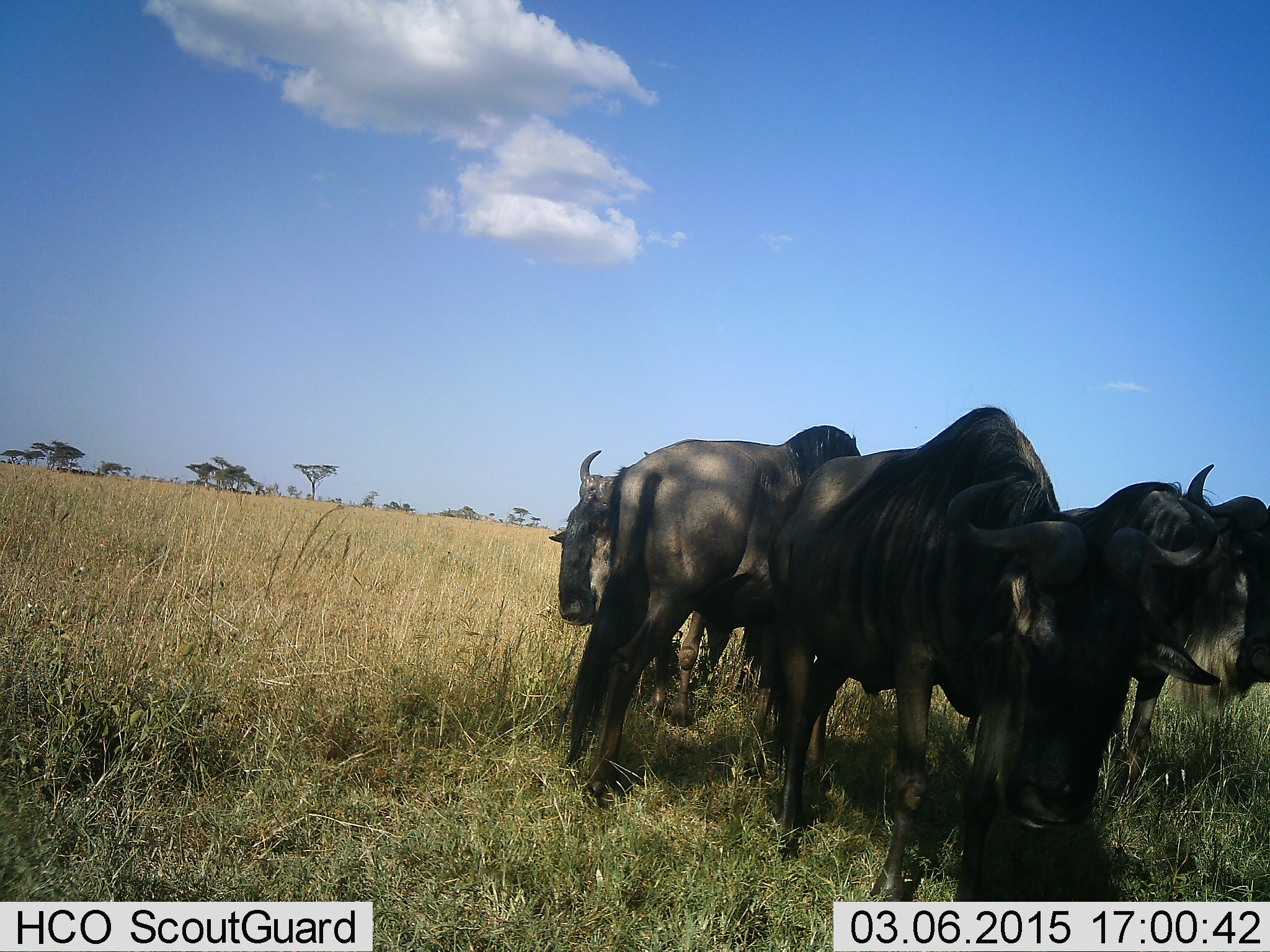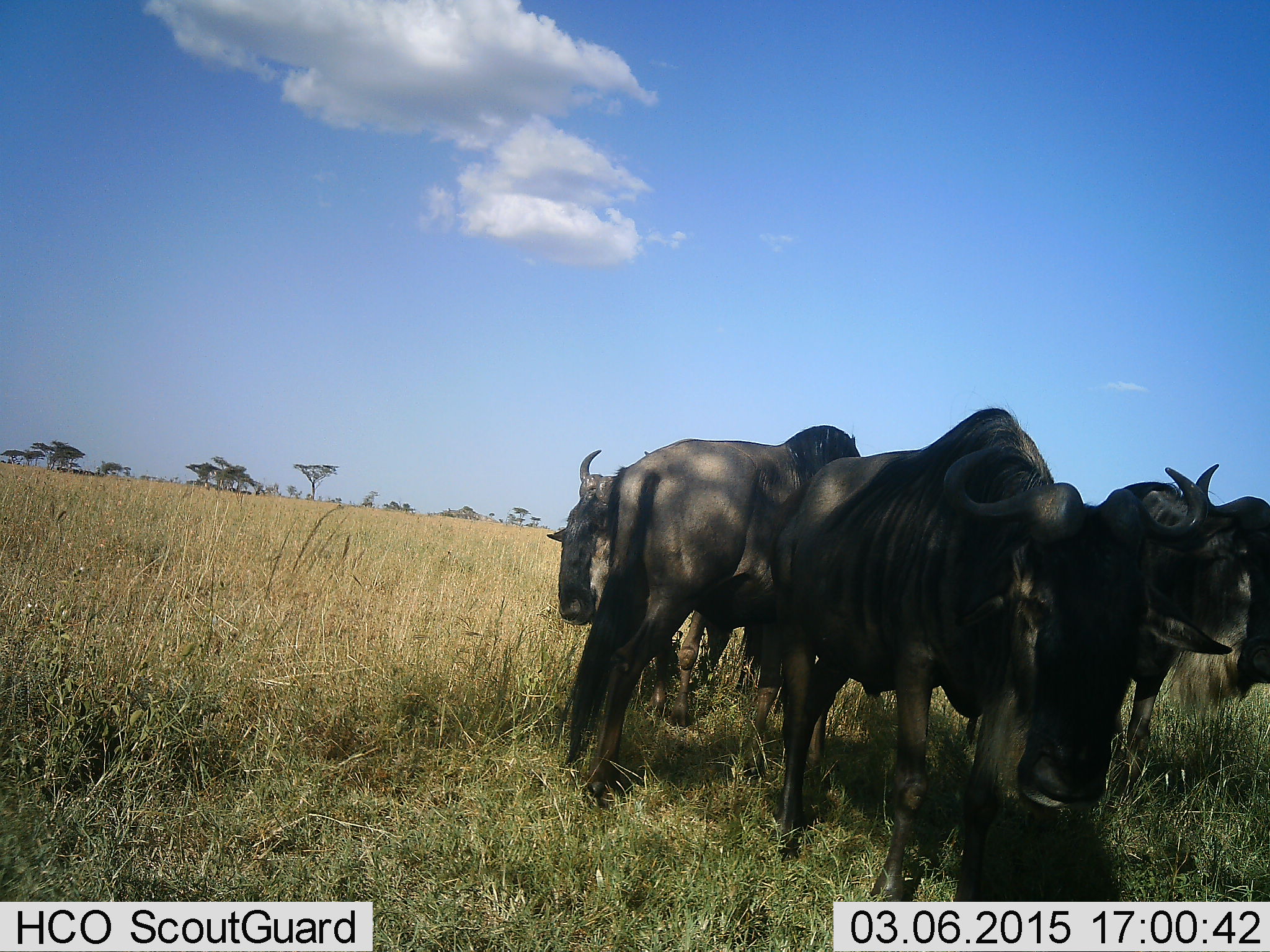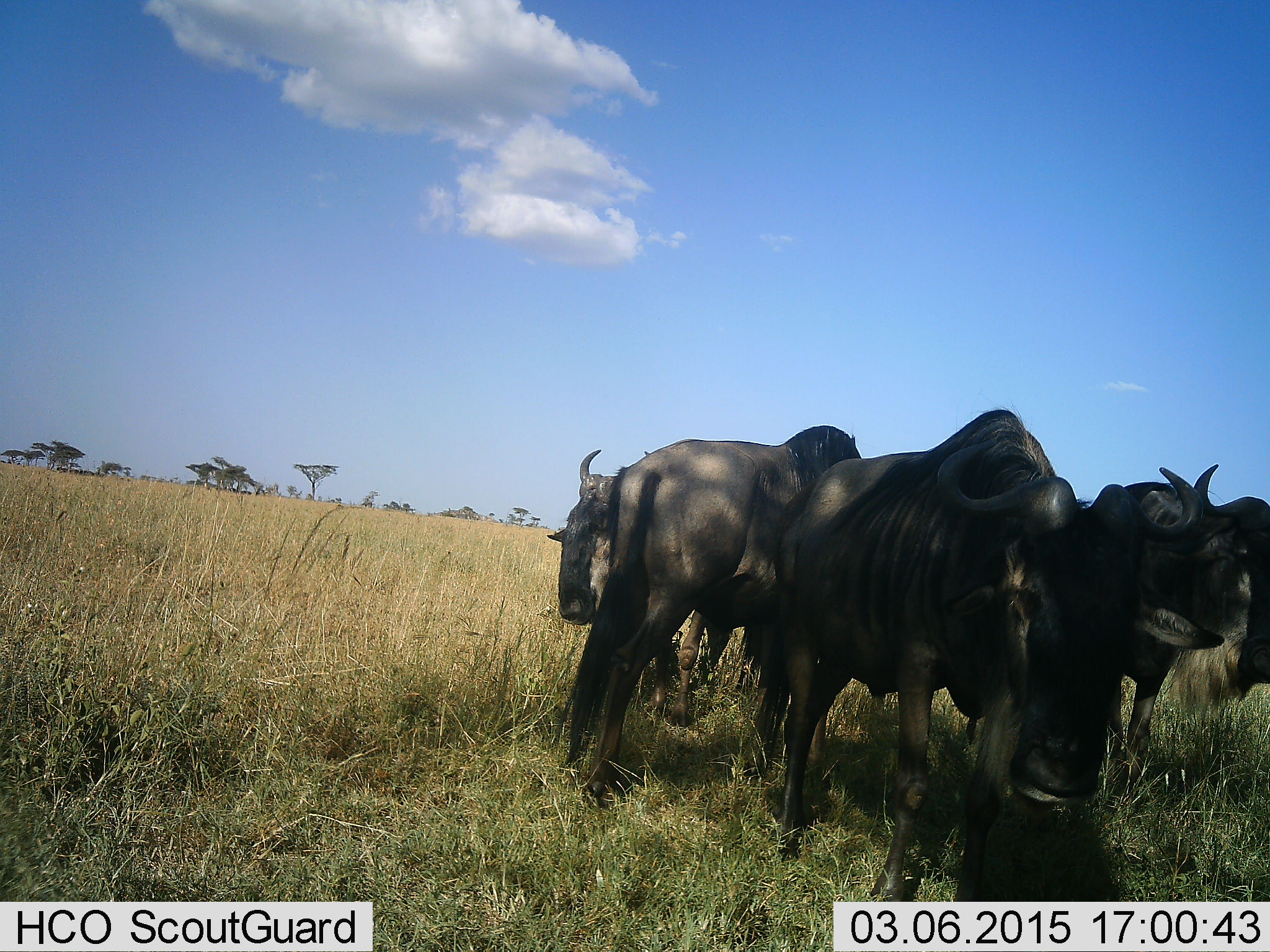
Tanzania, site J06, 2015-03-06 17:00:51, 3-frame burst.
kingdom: Animalia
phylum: Chordata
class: Mammalia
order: Artiodactyla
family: Bovidae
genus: Connochaetes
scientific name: Connochaetes taurinus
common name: blue wildebeest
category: wildebeest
Wildebeest (blue wildebeest) (Connochaetes taurinus), count 4. Behavior (volunteer vote fractions): standing 100%, resting 10%, moving 0%, interacting 0%. Young present (vote fraction): 0%. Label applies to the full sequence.